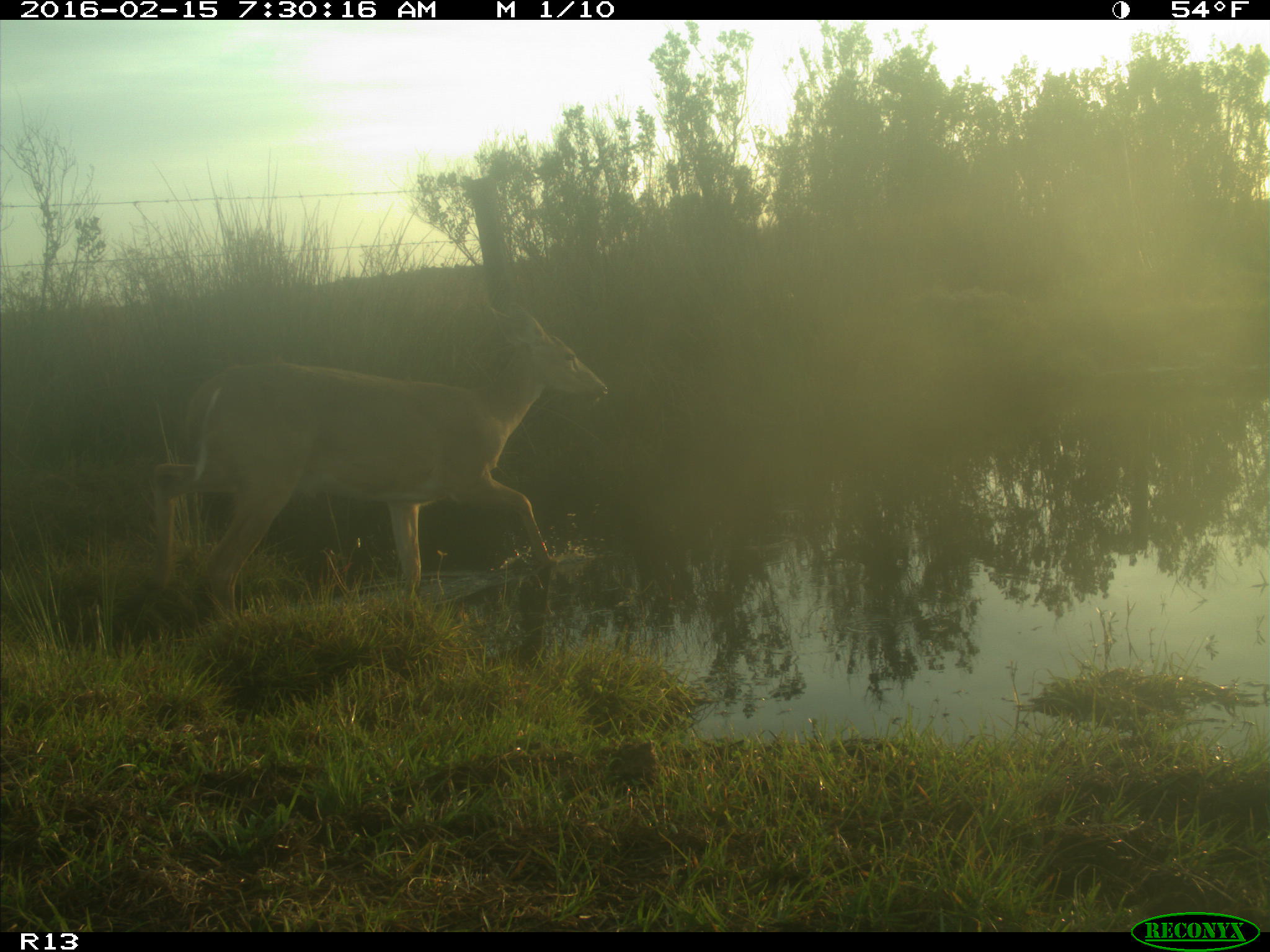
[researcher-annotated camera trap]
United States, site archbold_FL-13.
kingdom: Animalia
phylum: Chordata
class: Mammalia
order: Artiodactyla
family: Cervidae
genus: Odocoileus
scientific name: Odocoileus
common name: deer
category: unidentified deer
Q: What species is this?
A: Unidentified deer (deer) (Odocoileus).